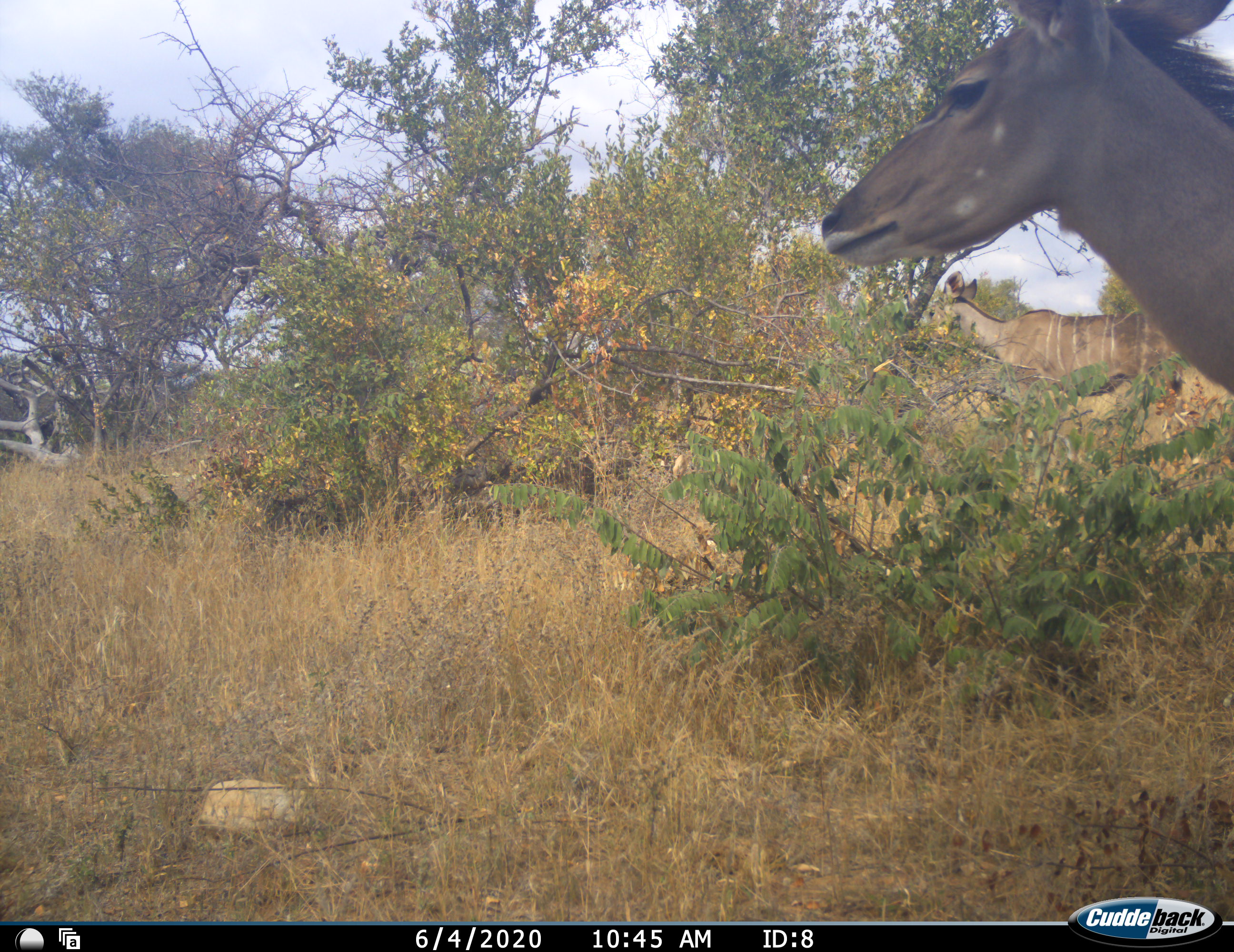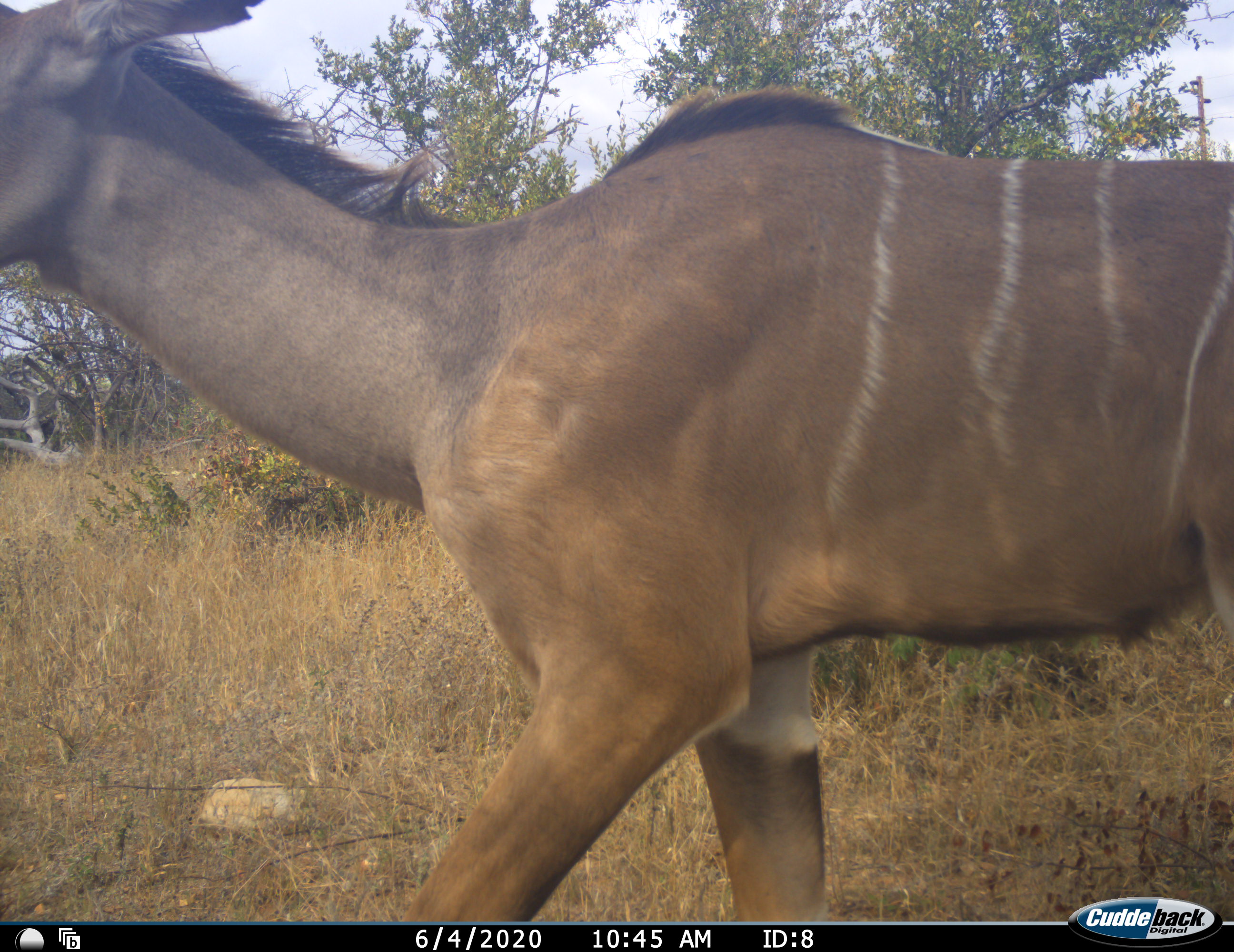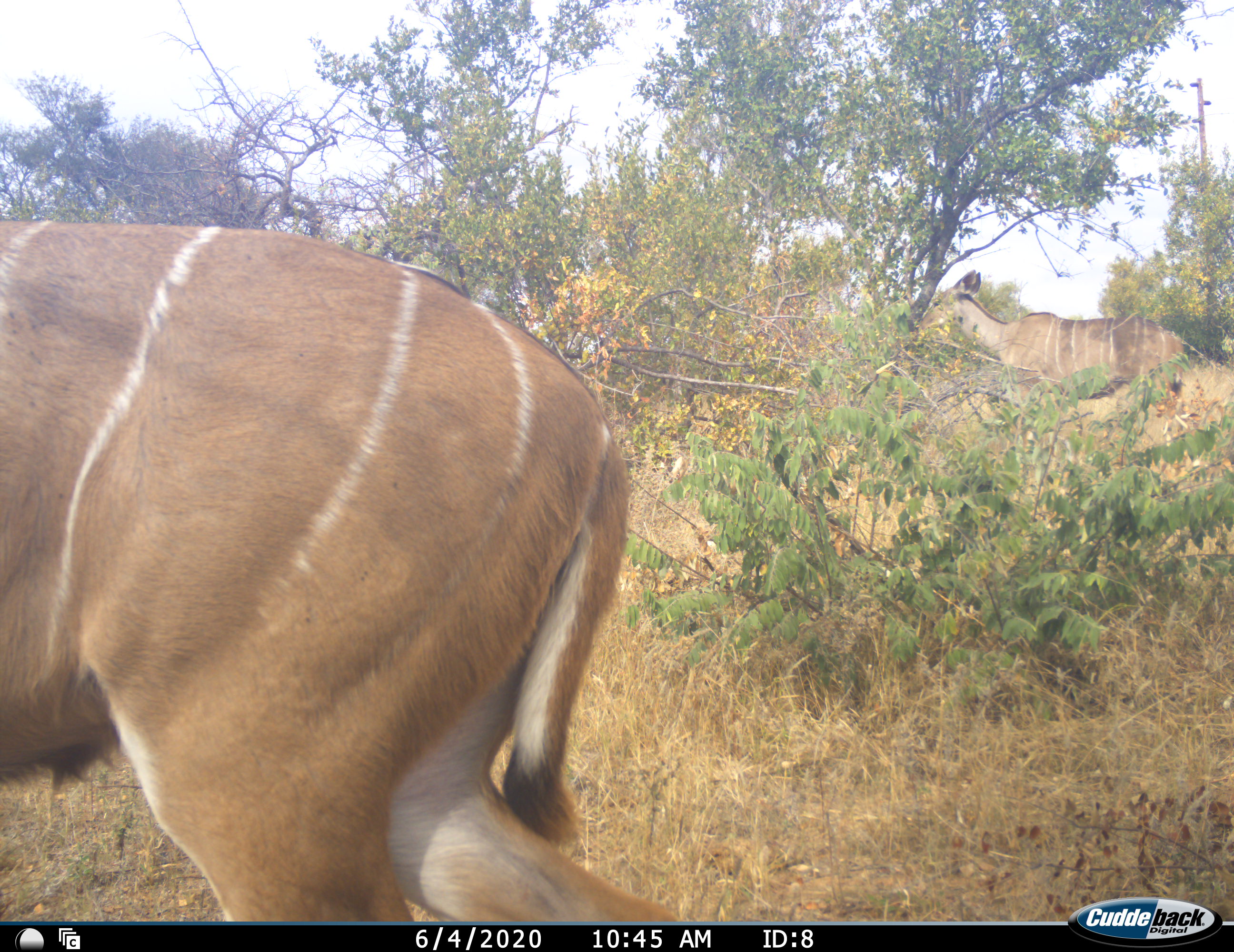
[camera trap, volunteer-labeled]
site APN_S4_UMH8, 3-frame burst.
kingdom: Animalia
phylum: Chordata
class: Mammalia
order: Artiodactyla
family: Bovidae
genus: Tragelaphus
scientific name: Tragelaphus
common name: kudu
Kudu (Tragelaphus), count 2. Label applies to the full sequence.